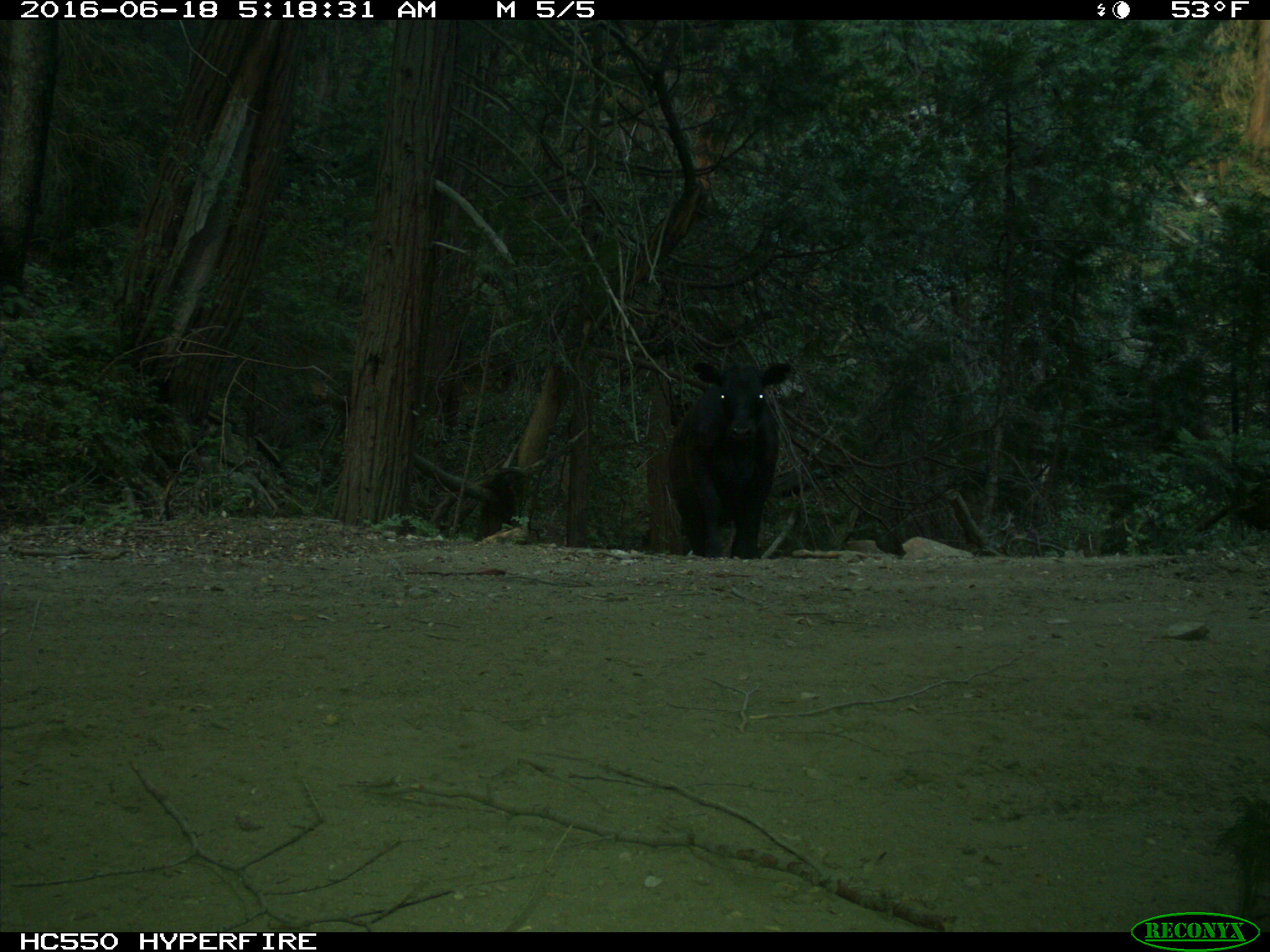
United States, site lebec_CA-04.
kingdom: Animalia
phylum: Chordata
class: Mammalia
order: Artiodactyla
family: Bovidae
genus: Bos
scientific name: Bos taurus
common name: domestic cow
Bos taurus (domestic cow).